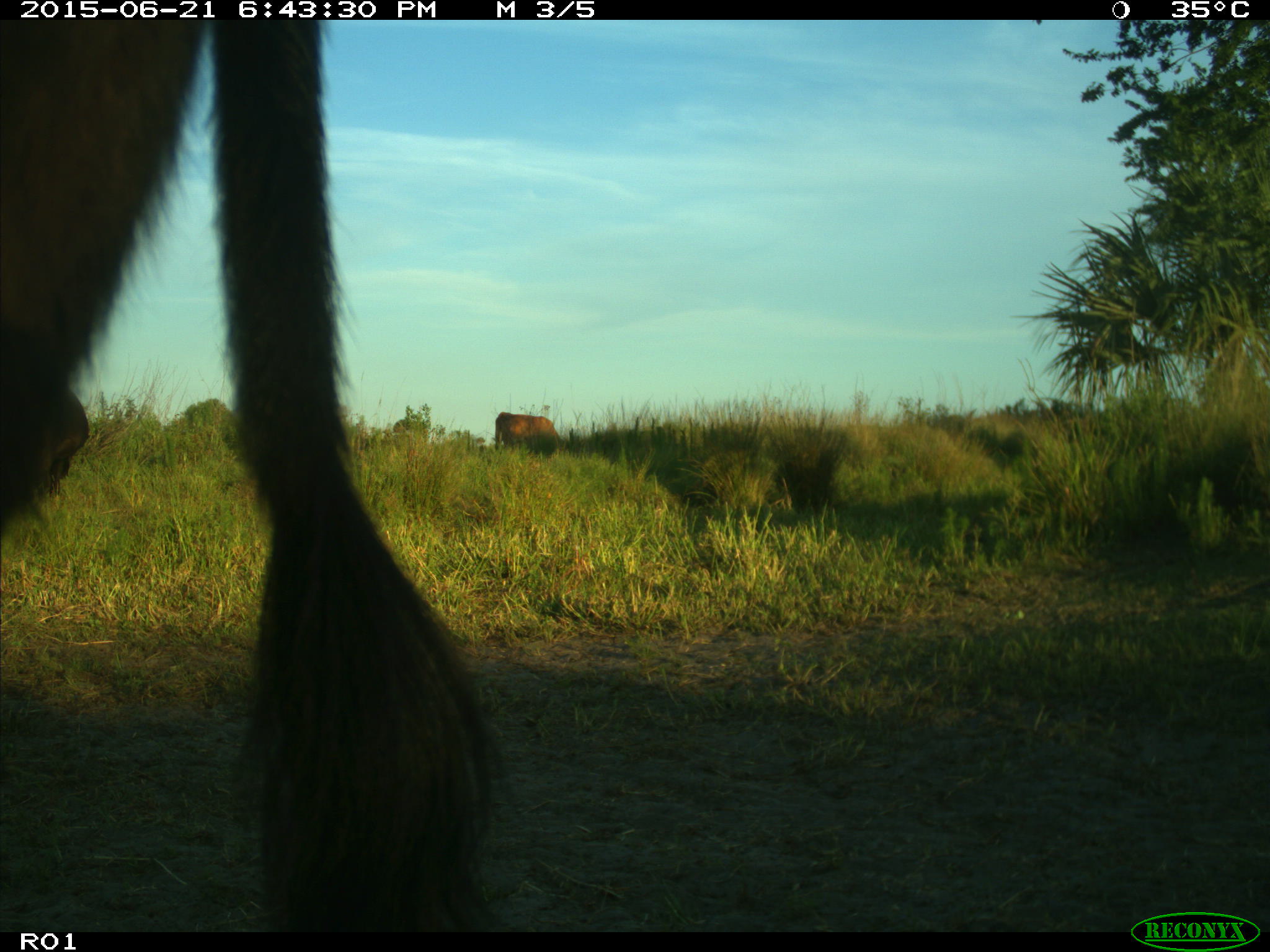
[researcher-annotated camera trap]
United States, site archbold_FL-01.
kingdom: Animalia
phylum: Chordata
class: Mammalia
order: Artiodactyla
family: Bovidae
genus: Bos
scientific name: Bos taurus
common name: domestic cow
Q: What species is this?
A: Bos taurus (domestic cow).